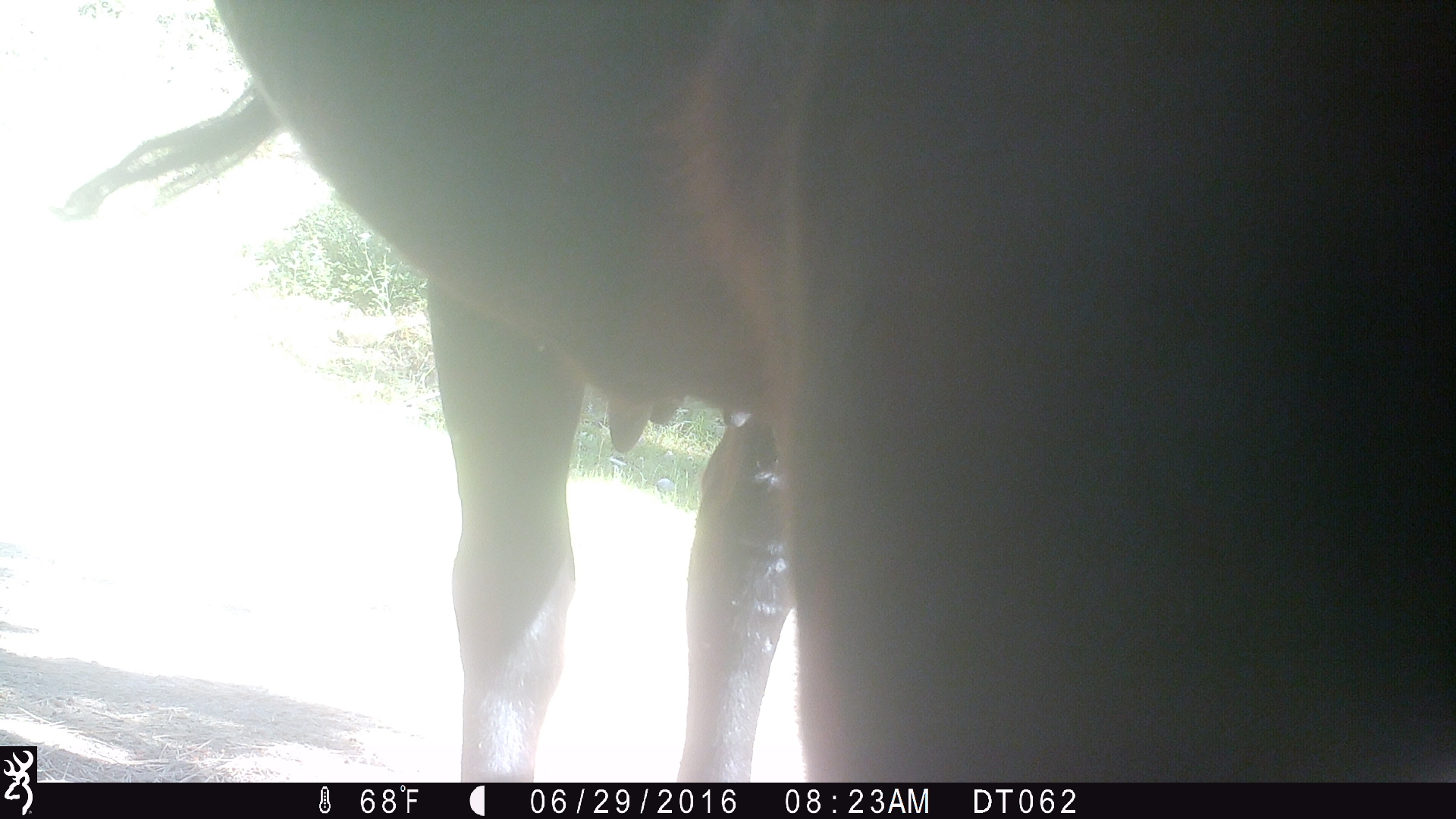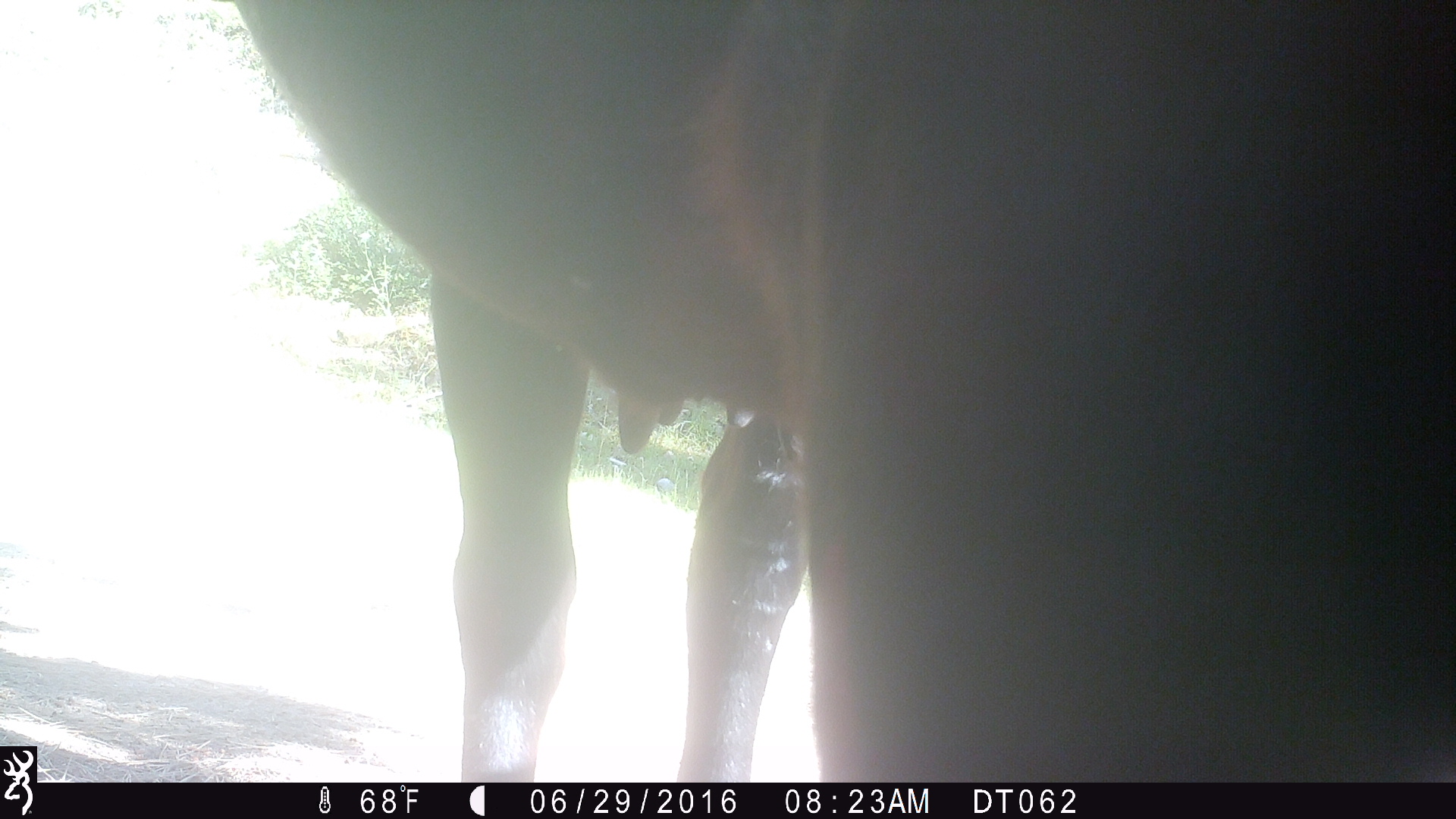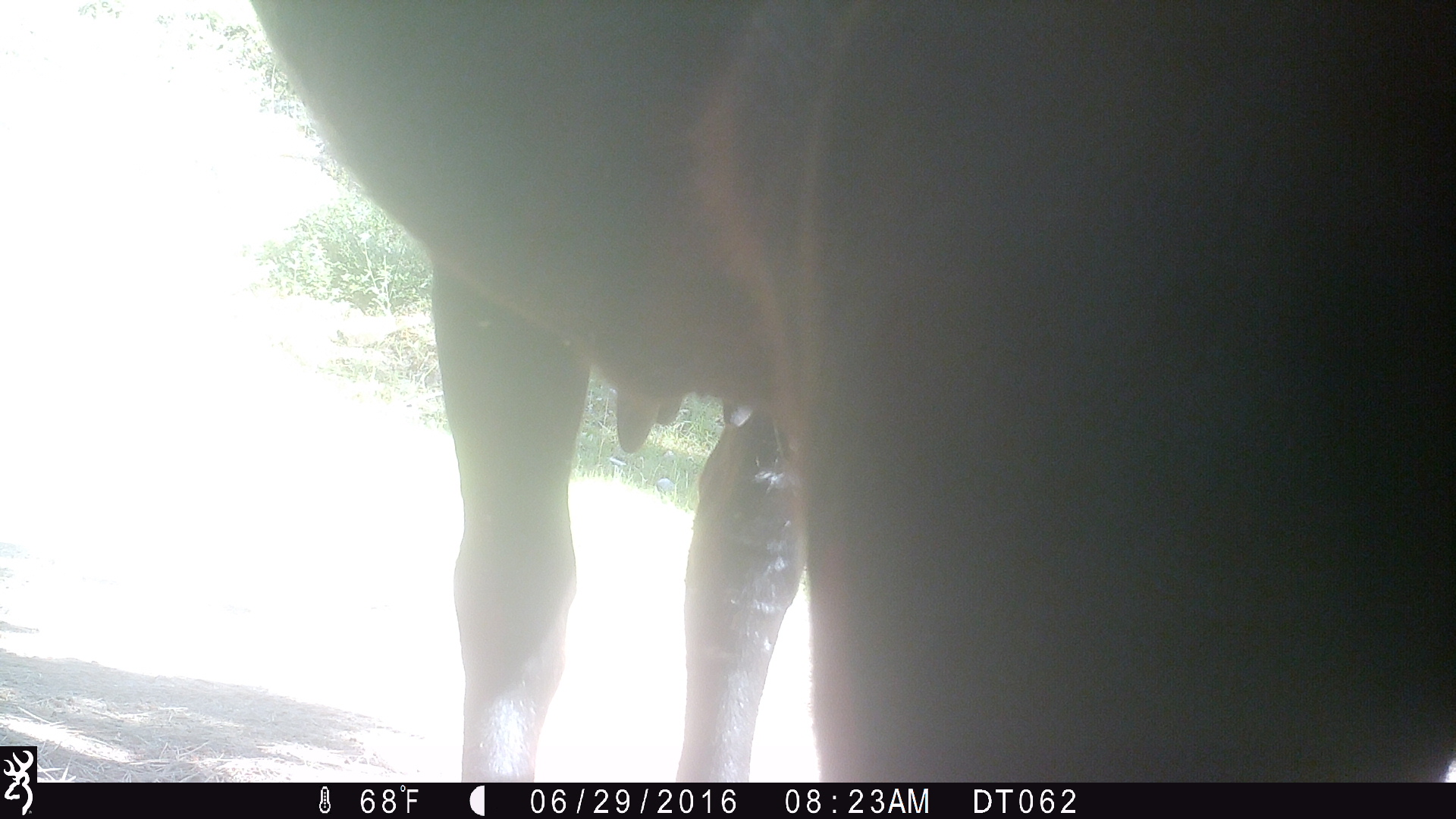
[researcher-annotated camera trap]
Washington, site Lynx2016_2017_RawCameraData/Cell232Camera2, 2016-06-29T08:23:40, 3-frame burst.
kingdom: Animalia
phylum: Chordata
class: Mammalia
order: Artiodactyla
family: Bovidae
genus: Bos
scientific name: Bos taurus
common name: domestic cattle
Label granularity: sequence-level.